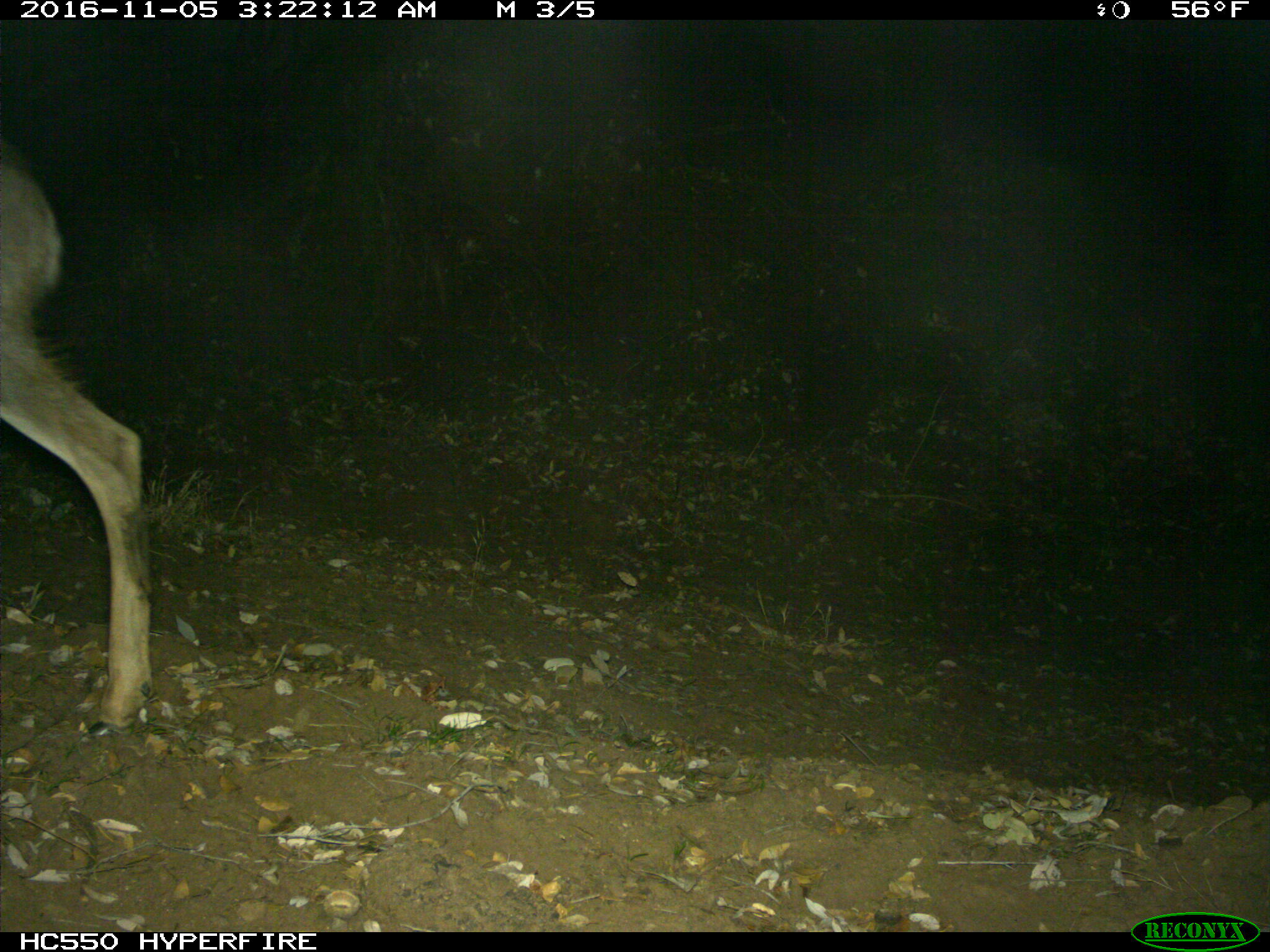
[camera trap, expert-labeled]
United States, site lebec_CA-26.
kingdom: Animalia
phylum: Chordata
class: Mammalia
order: Artiodactyla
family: Cervidae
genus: Odocoileus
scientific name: Odocoileus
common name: deer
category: unidentified deer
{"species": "unidentified deer (deer) (Odocoileus)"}